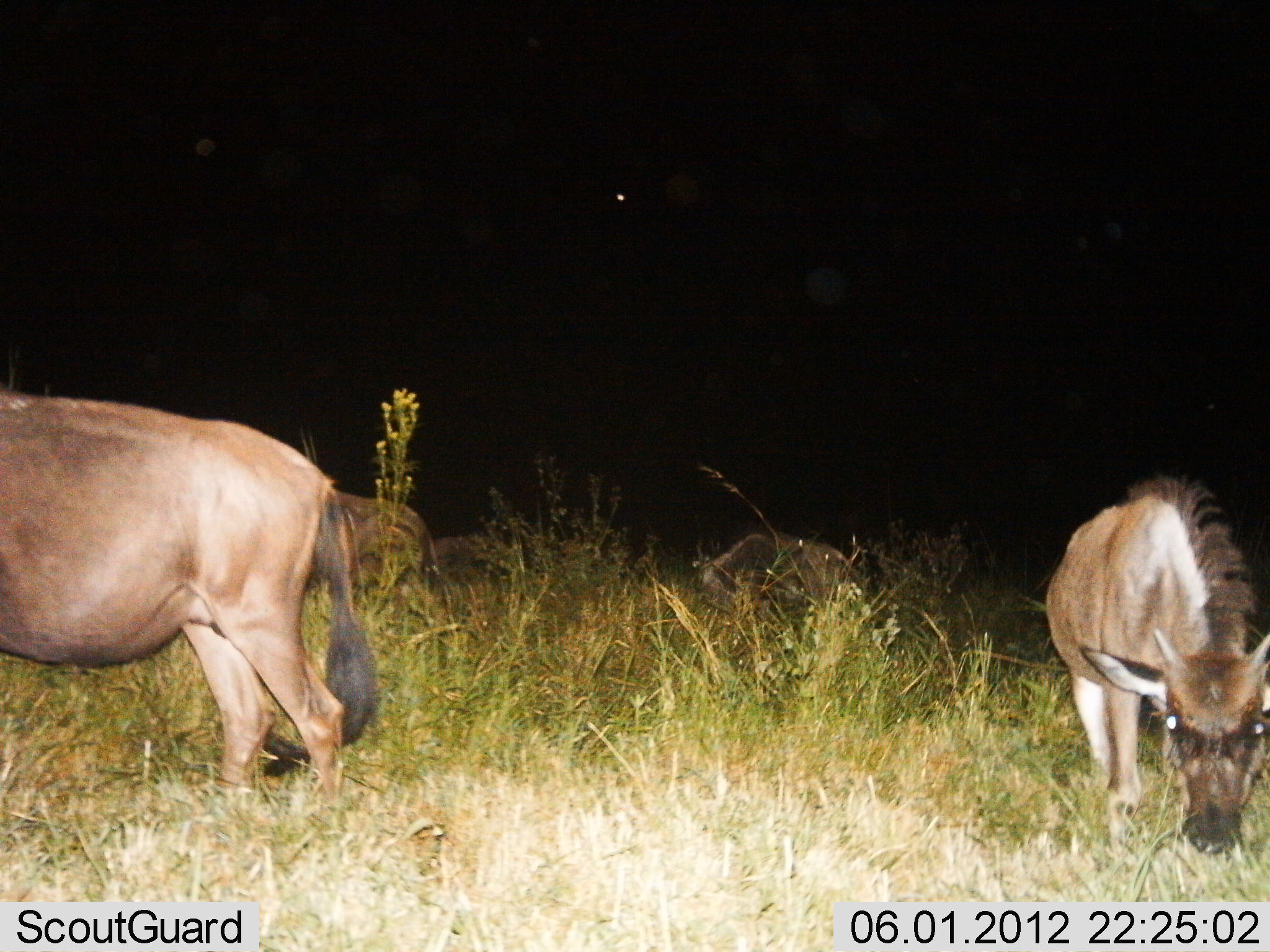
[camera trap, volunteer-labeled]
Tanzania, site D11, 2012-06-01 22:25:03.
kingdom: Animalia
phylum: Chordata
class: Mammalia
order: Artiodactyla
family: Bovidae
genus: Connochaetes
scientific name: Connochaetes taurinus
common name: blue wildebeest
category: wildebeest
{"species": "wildebeest (blue wildebeest) (Connochaetes taurinus)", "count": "4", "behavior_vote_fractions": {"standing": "50%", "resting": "40%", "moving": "0%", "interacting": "0%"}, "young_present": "40%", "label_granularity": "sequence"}